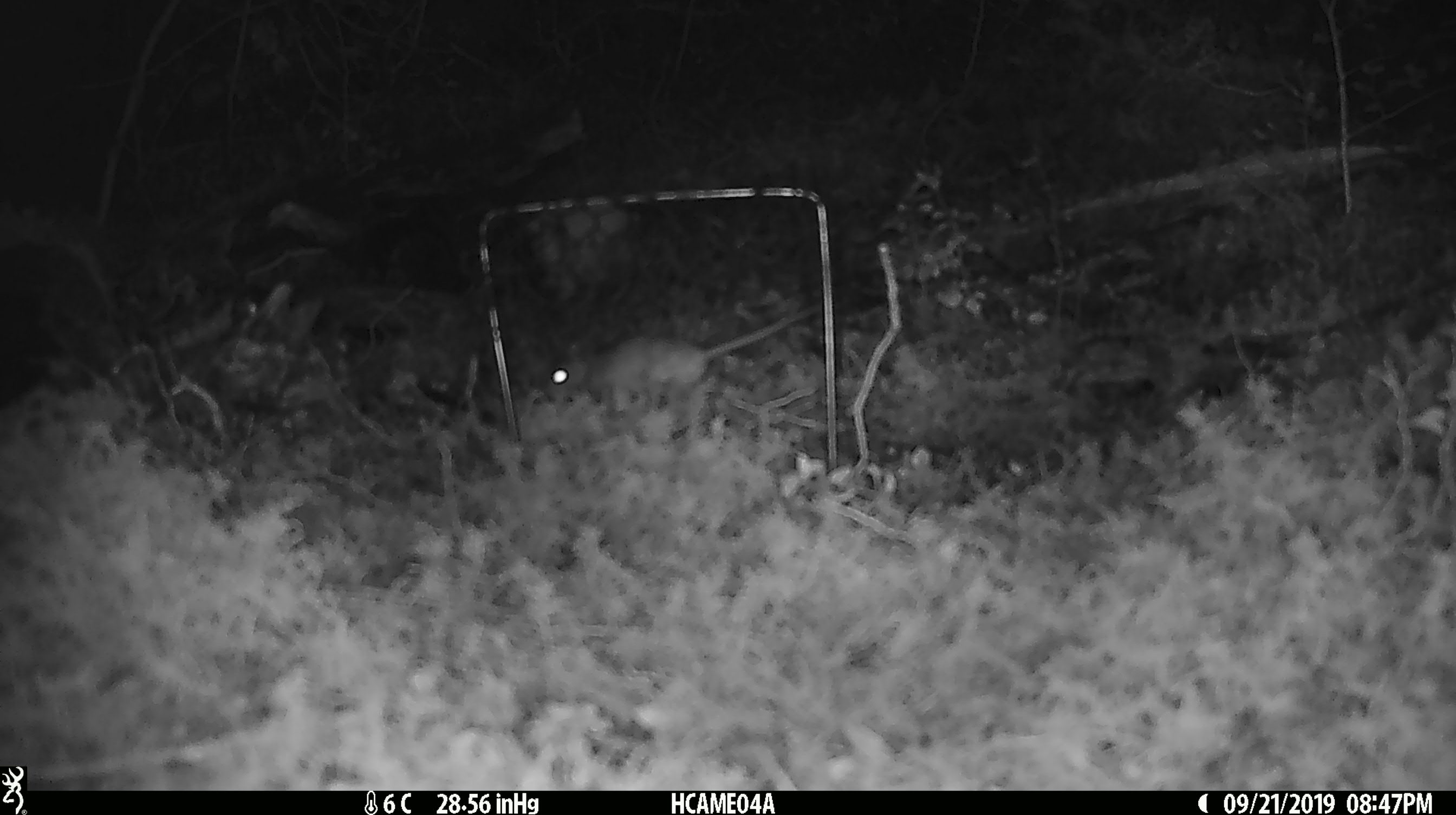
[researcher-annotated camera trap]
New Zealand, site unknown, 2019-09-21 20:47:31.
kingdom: Animalia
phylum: Chordata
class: Mammalia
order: Rodentia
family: Muridae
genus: Mus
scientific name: Mus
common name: mouse